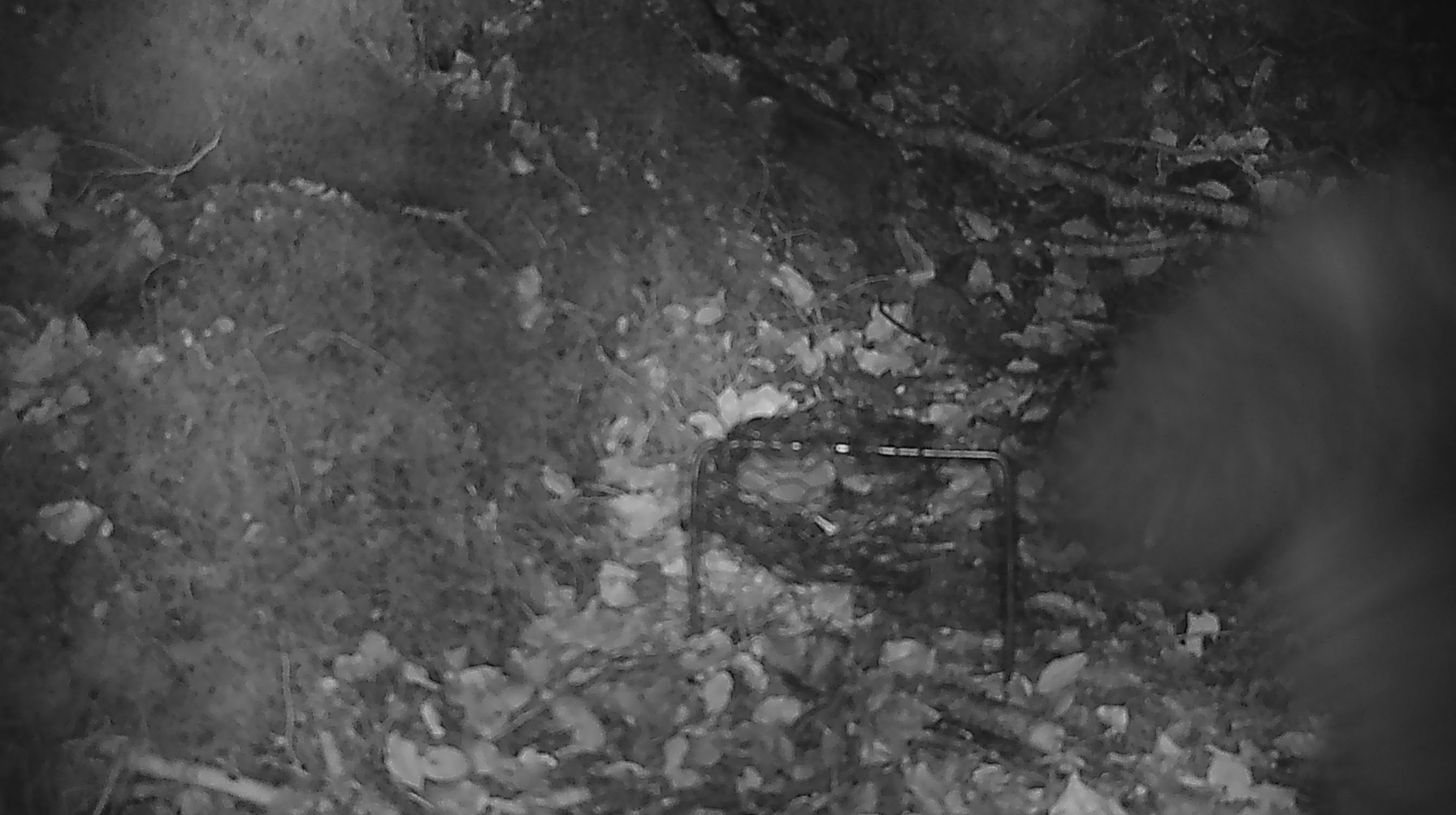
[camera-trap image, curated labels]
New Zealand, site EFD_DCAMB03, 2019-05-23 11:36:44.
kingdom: Animalia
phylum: Chordata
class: Mammalia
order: Diprotodontia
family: Phalangeridae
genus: Trichosurus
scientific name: Trichosurus vulpecula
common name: common brushtail possum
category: possum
Possum (common brushtail possum) (Trichosurus vulpecula).